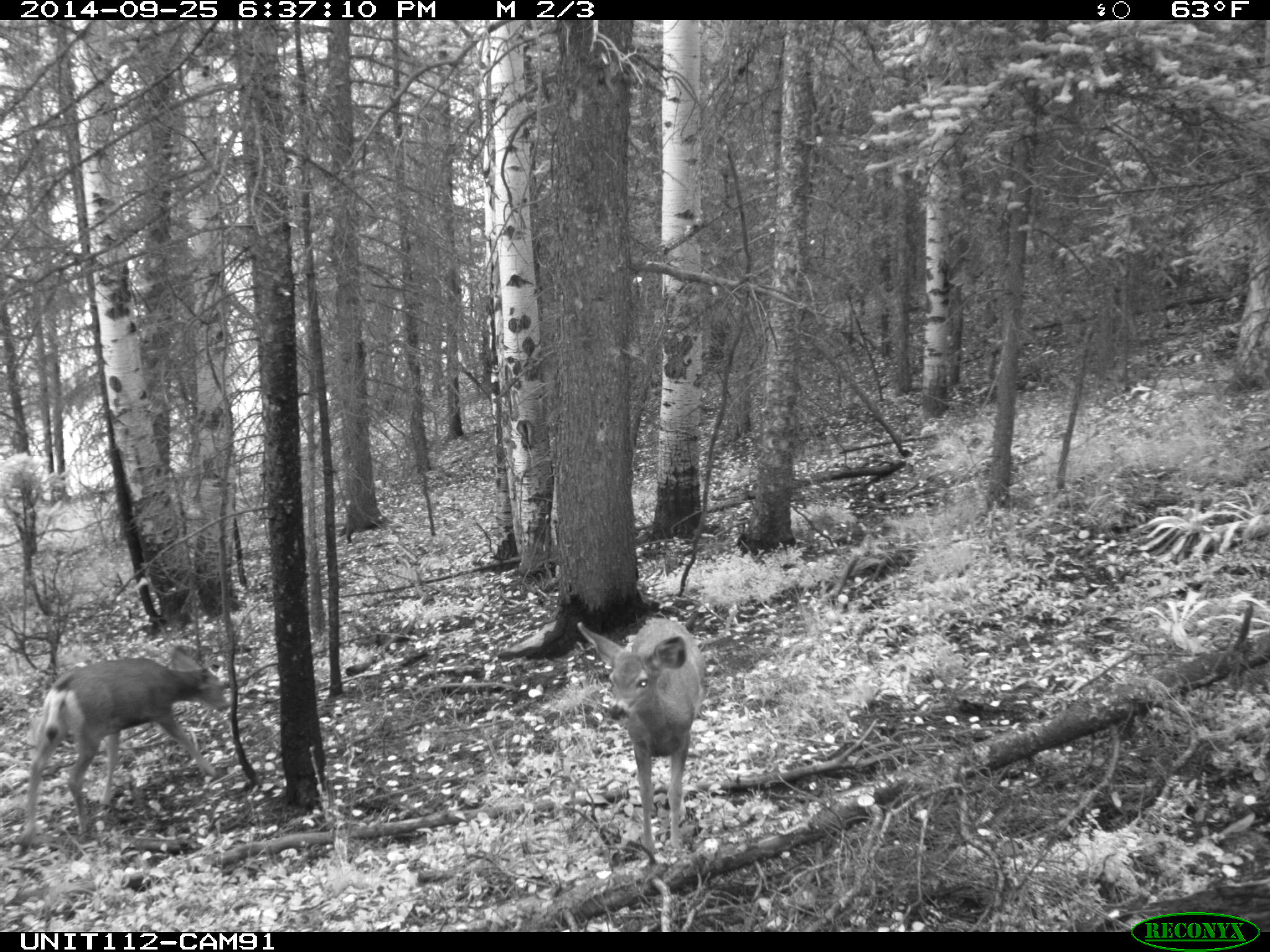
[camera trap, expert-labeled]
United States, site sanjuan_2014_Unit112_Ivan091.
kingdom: Animalia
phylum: Chordata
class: Mammalia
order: Artiodactyla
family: Cervidae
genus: Odocoileus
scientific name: Odocoileus hemionus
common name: mule deer